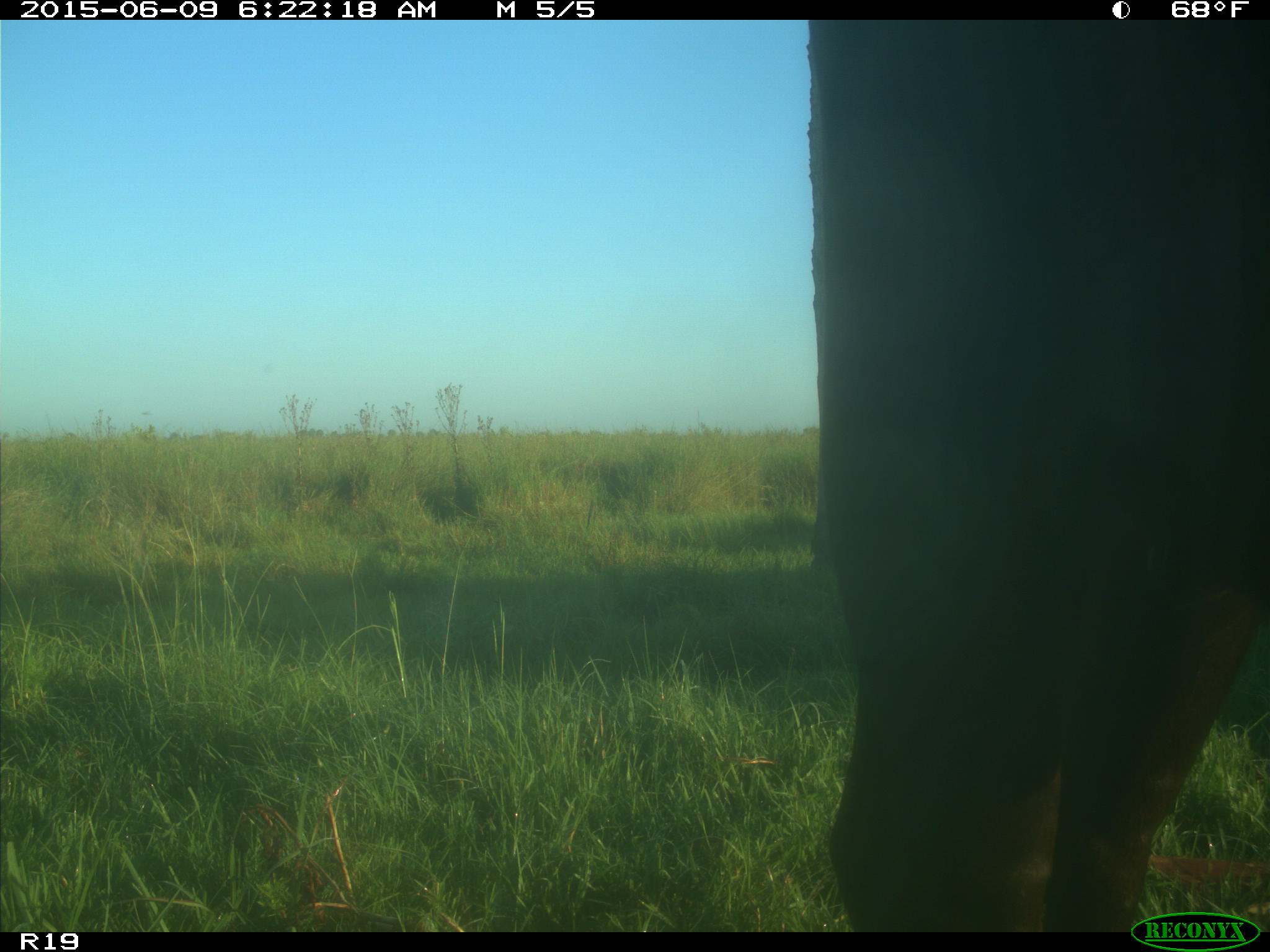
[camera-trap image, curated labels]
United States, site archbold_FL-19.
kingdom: Animalia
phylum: Chordata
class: Mammalia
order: Artiodactyla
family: Bovidae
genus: Bos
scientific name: Bos taurus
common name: domestic cow